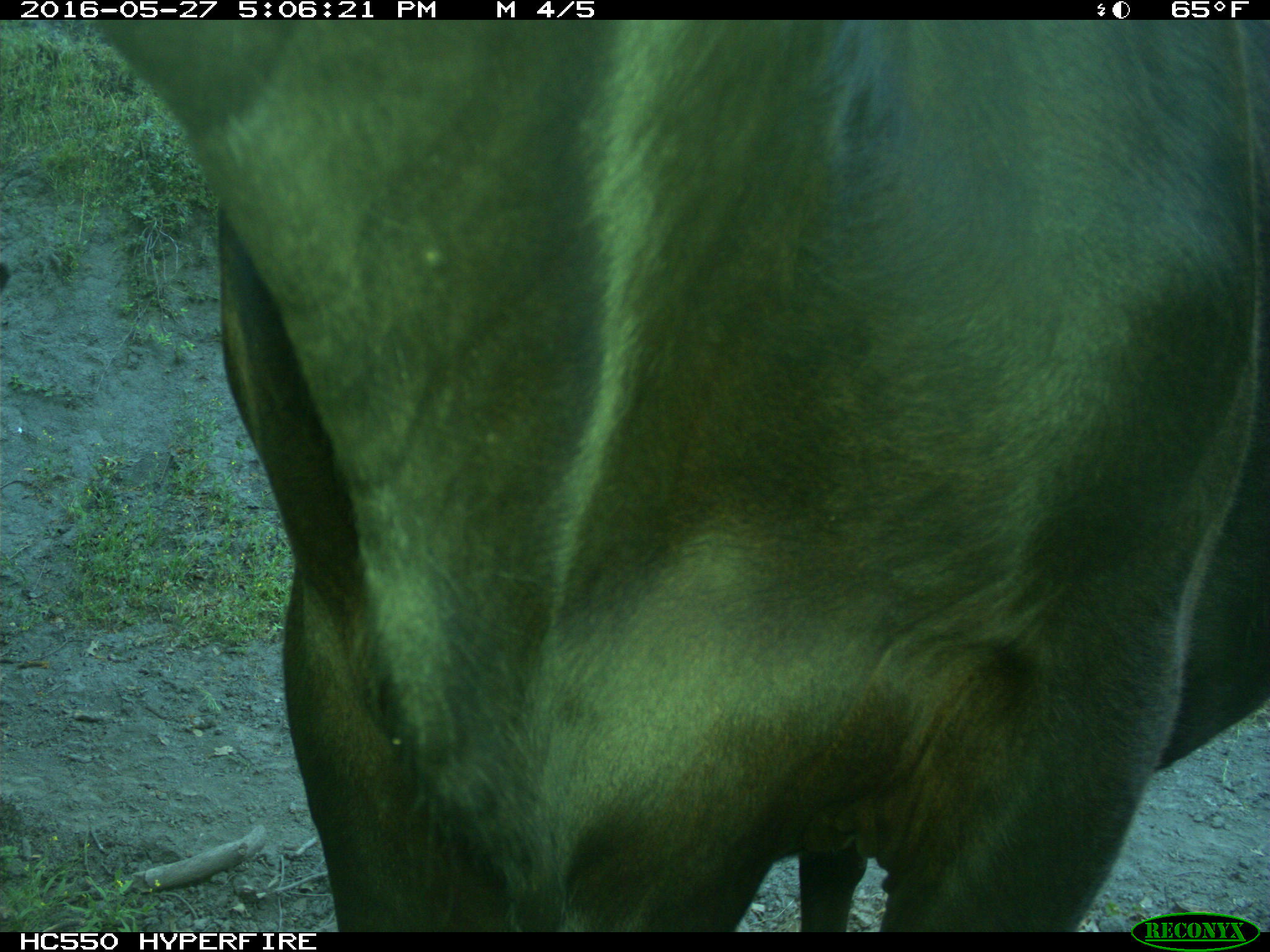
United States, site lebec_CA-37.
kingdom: Animalia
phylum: Chordata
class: Mammalia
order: Artiodactyla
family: Bovidae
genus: Bos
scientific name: Bos taurus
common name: domestic cow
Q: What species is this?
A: Bos taurus (domestic cow).